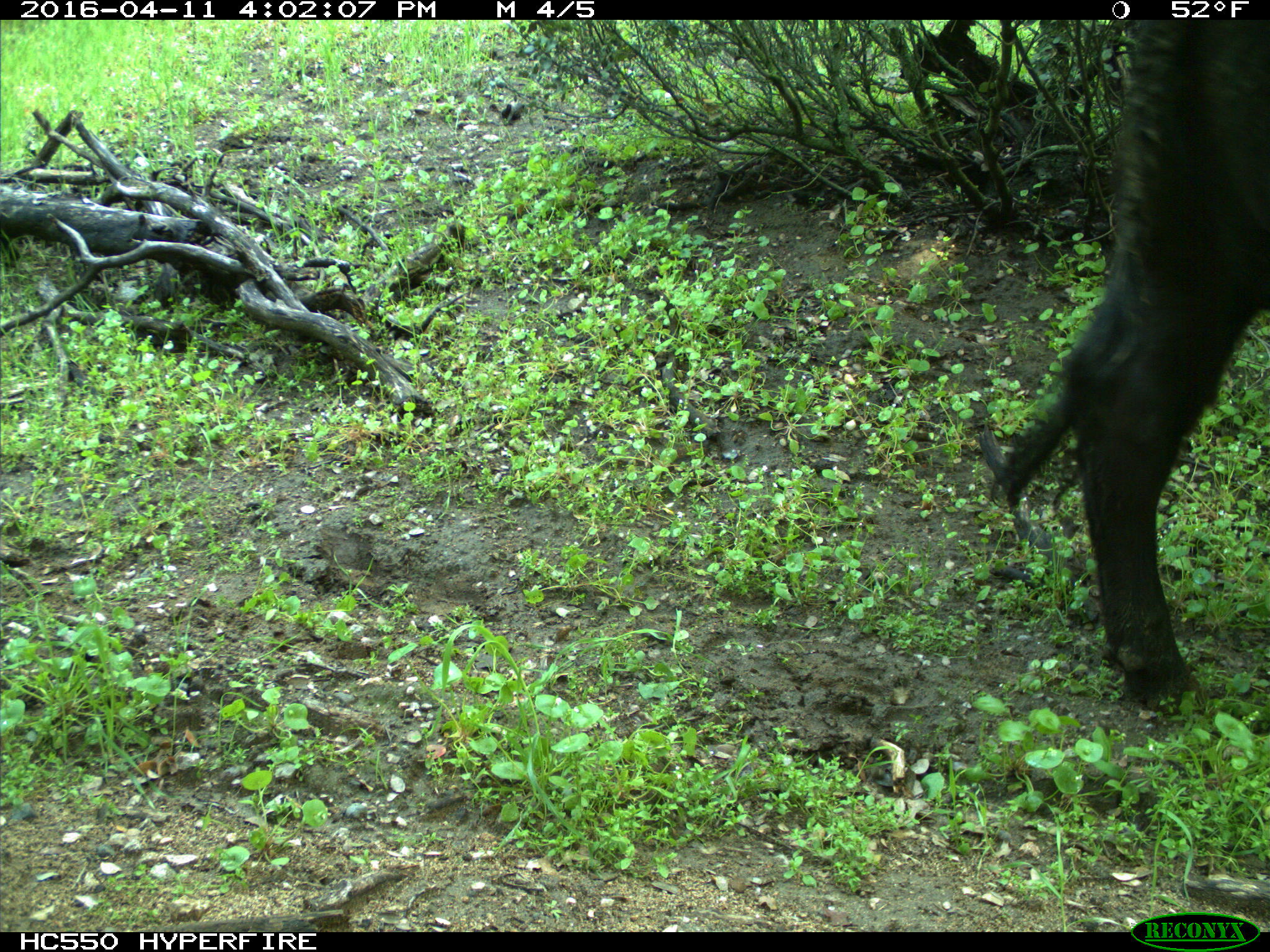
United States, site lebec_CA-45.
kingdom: Animalia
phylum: Chordata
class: Mammalia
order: Artiodactyla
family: Bovidae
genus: Bos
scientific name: Bos taurus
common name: domestic cow